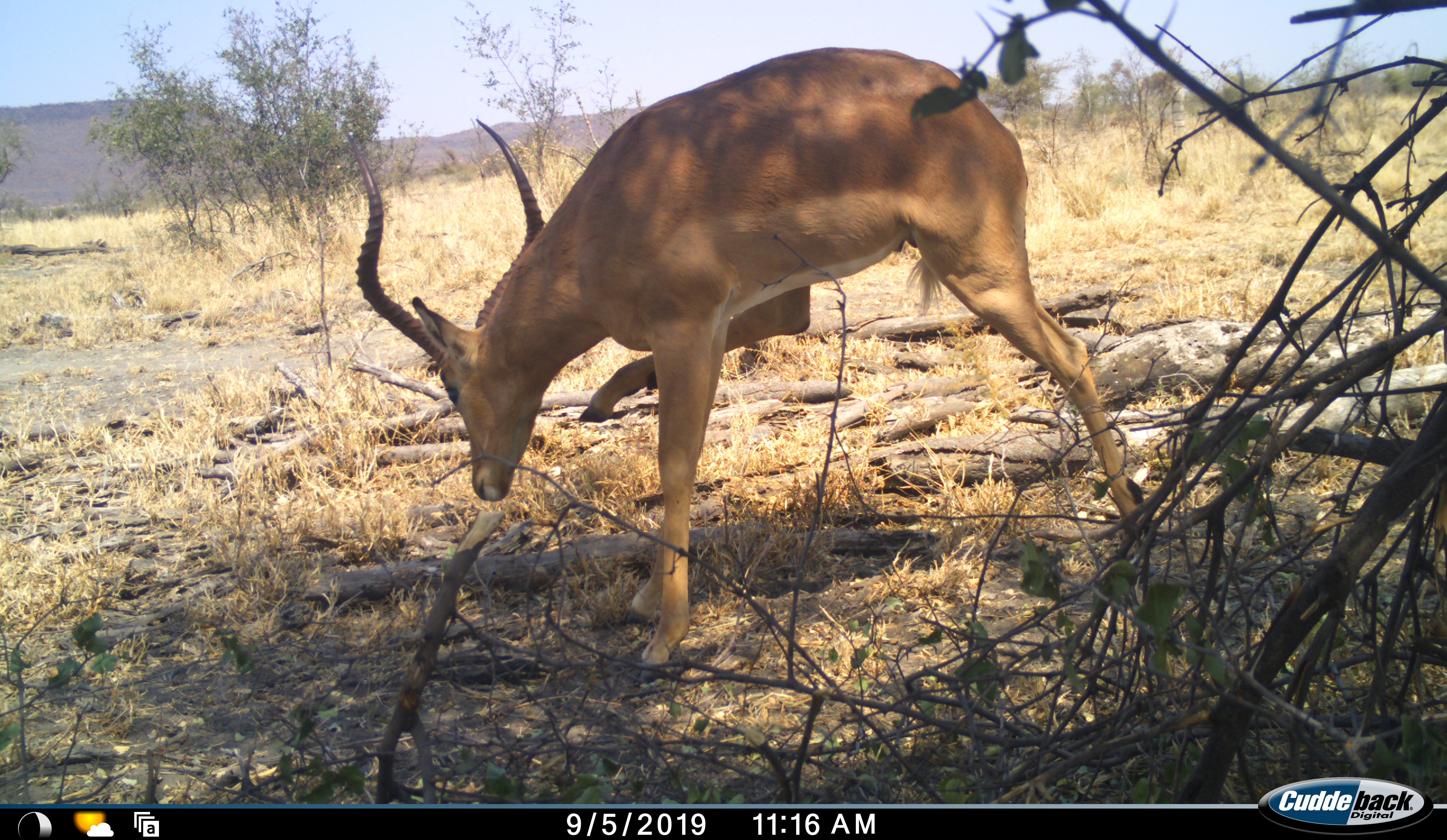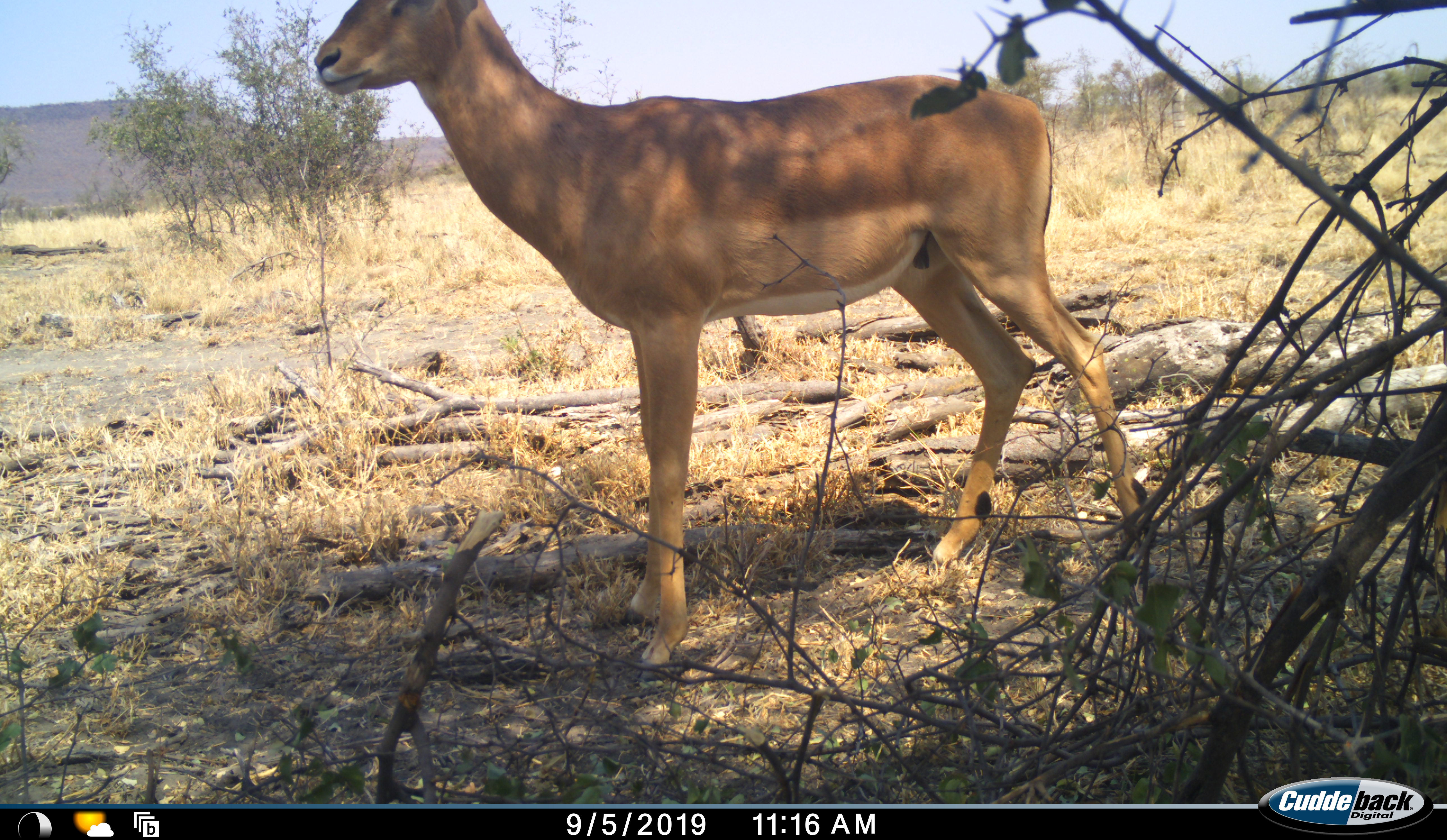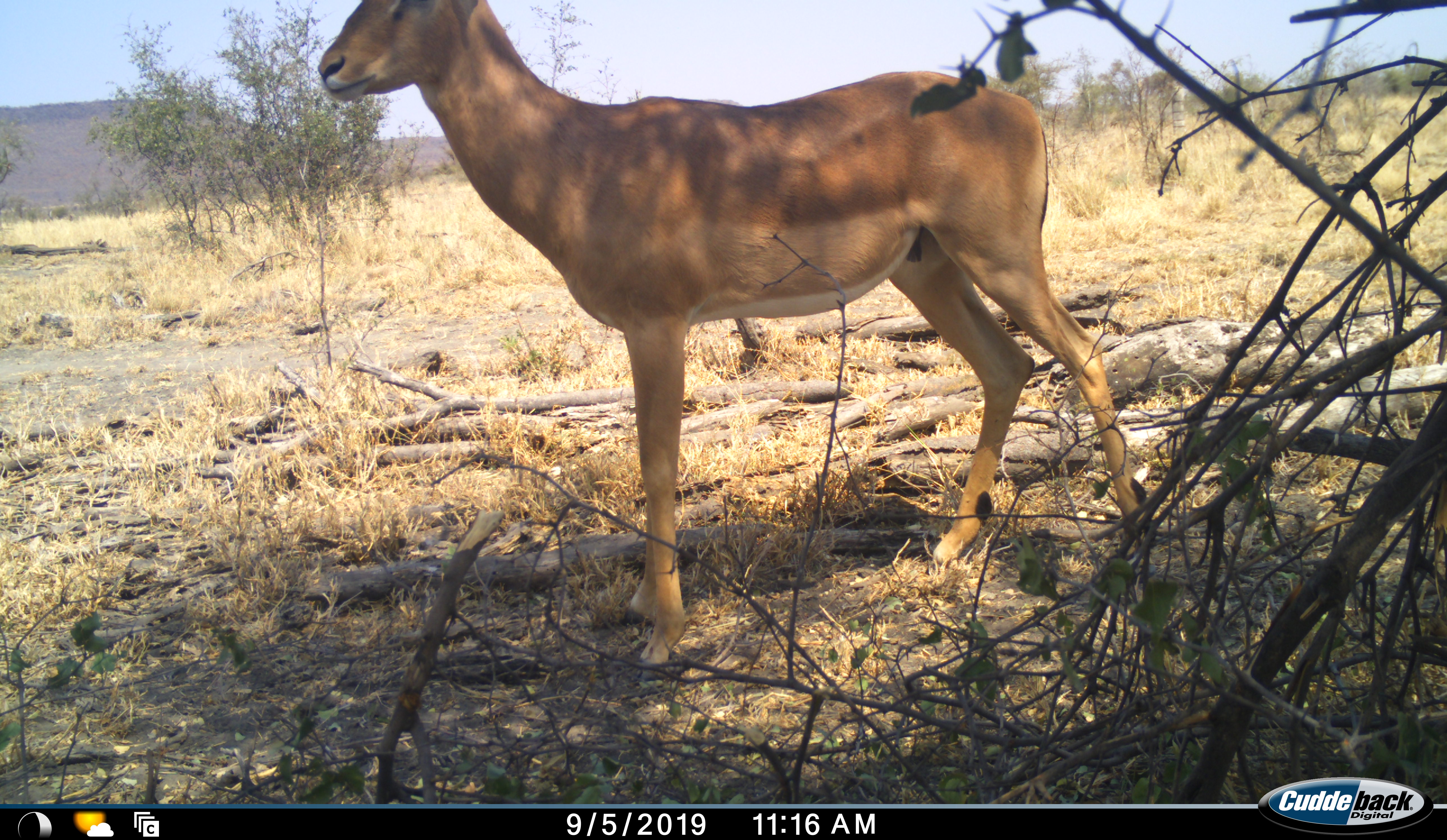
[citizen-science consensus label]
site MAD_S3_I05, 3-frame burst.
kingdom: Animalia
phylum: Chordata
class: Mammalia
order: Artiodactyla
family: Bovidae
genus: Aepyceros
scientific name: Aepyceros melampus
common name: impala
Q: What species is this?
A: Impala (Aepyceros melampus).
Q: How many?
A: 1.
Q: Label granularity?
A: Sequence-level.